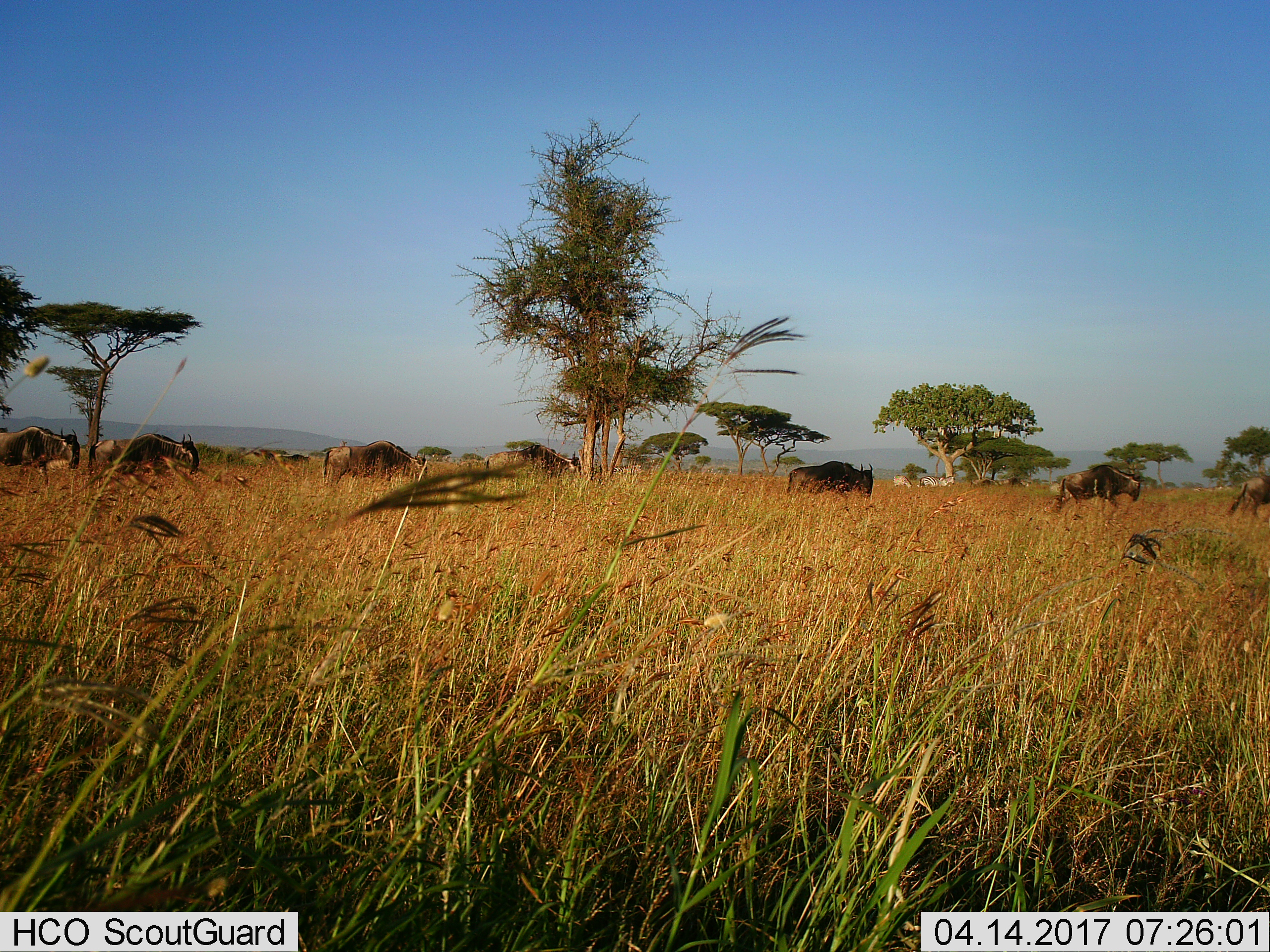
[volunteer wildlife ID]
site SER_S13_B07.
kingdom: Animalia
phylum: Chordata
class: Mammalia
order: Artiodactyla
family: Bovidae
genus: Connochaetes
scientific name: Connochaetes taurinus taurinus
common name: blue wildebeest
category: wildebeestblue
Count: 7.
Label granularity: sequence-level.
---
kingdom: Animalia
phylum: Chordata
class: Mammalia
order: Perissodactyla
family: Equidae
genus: Equus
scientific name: Equus quagga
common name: plains zebra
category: zebraplains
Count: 3.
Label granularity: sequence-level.